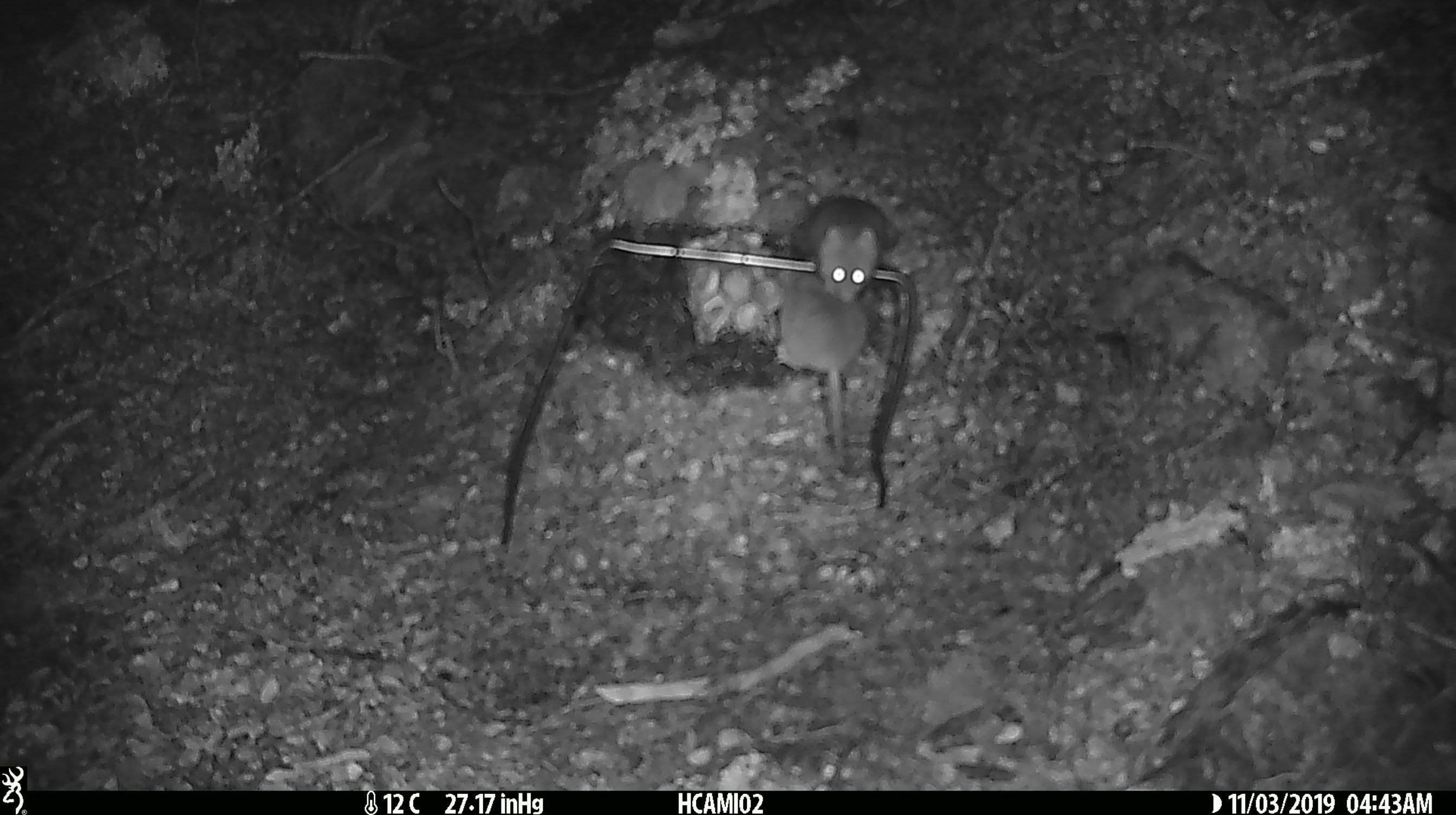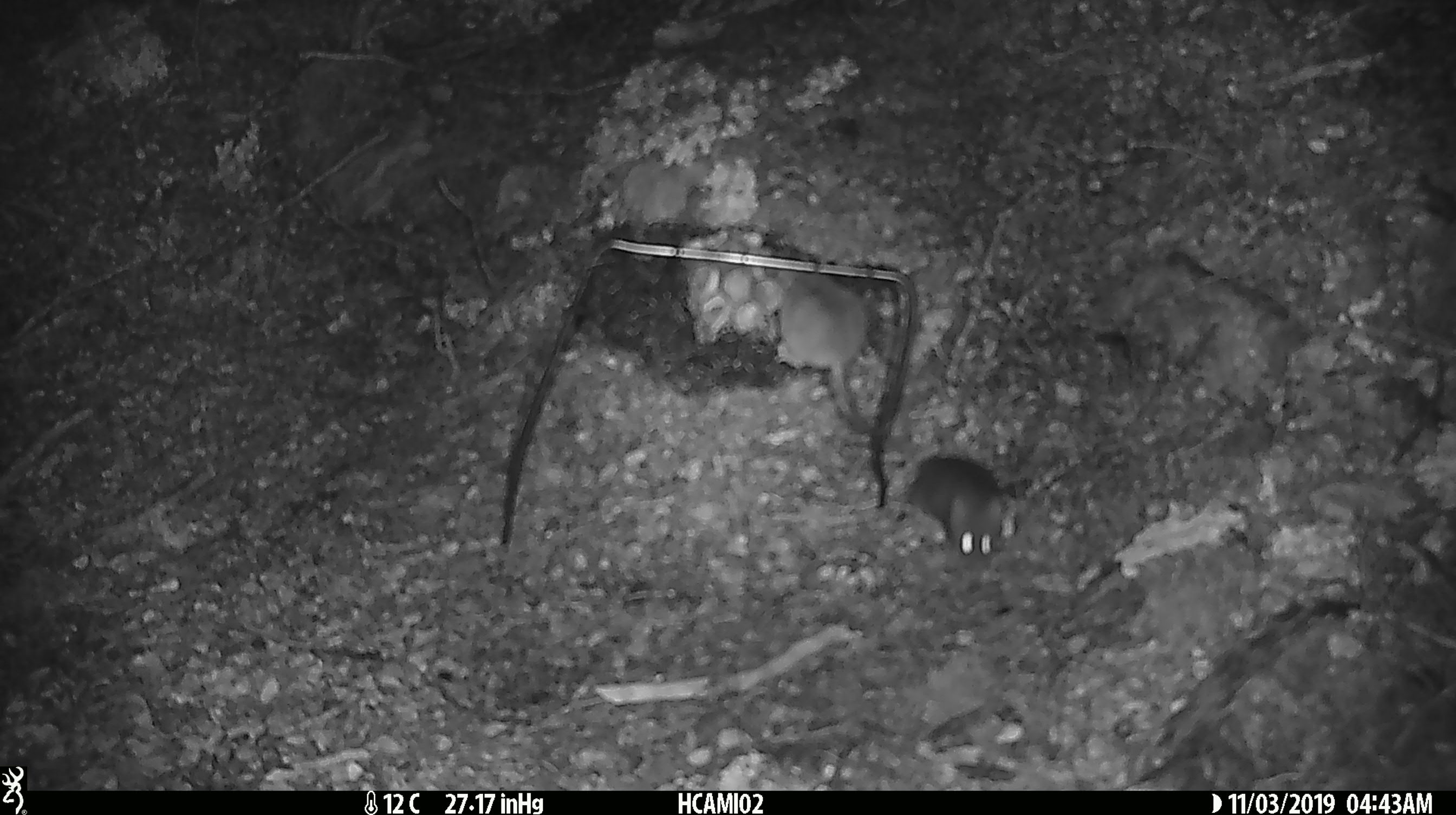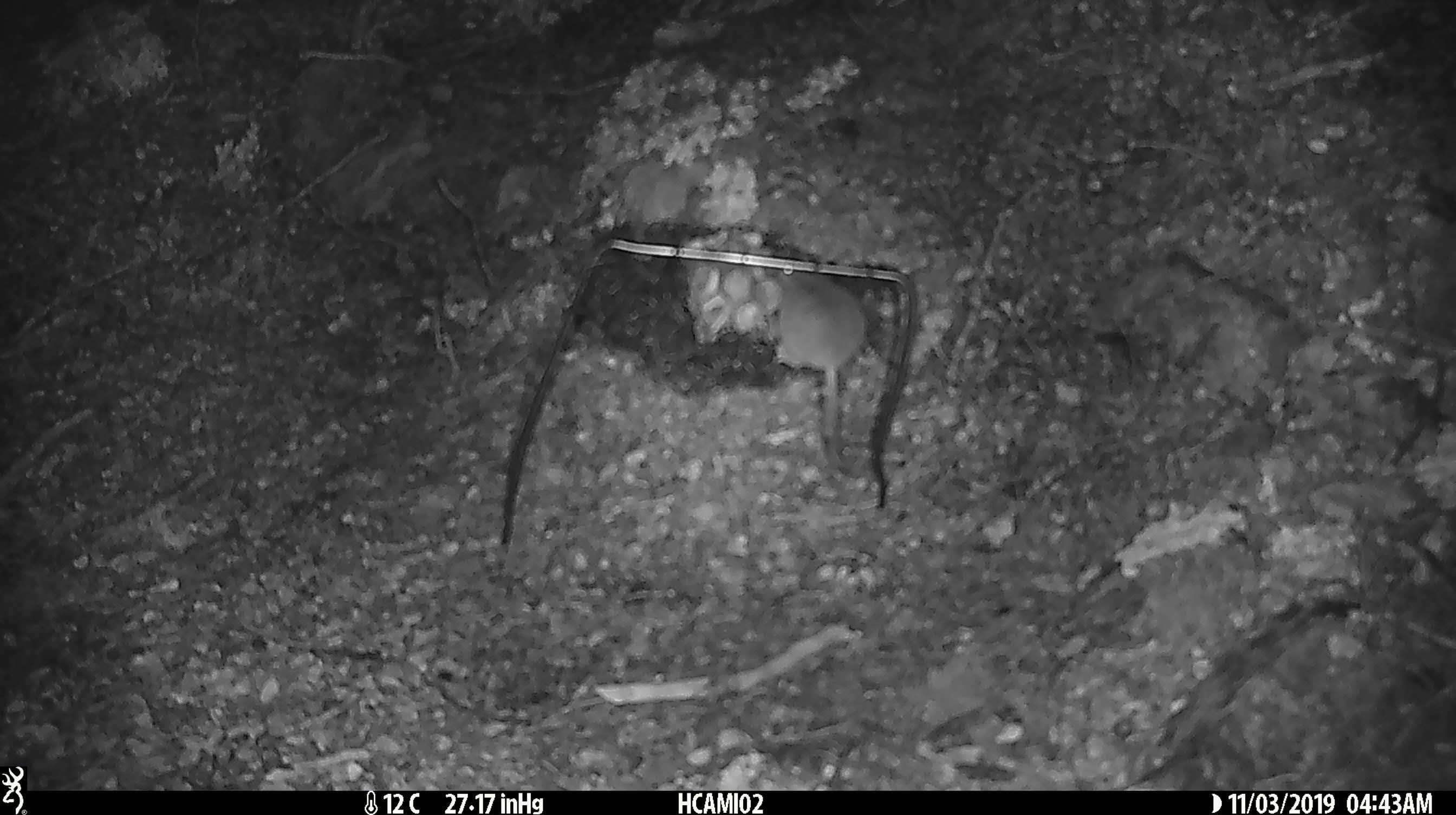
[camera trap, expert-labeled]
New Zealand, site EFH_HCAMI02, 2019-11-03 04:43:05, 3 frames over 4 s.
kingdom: Animalia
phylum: Chordata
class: Mammalia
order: Rodentia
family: Muridae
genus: Mus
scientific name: Mus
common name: mouse